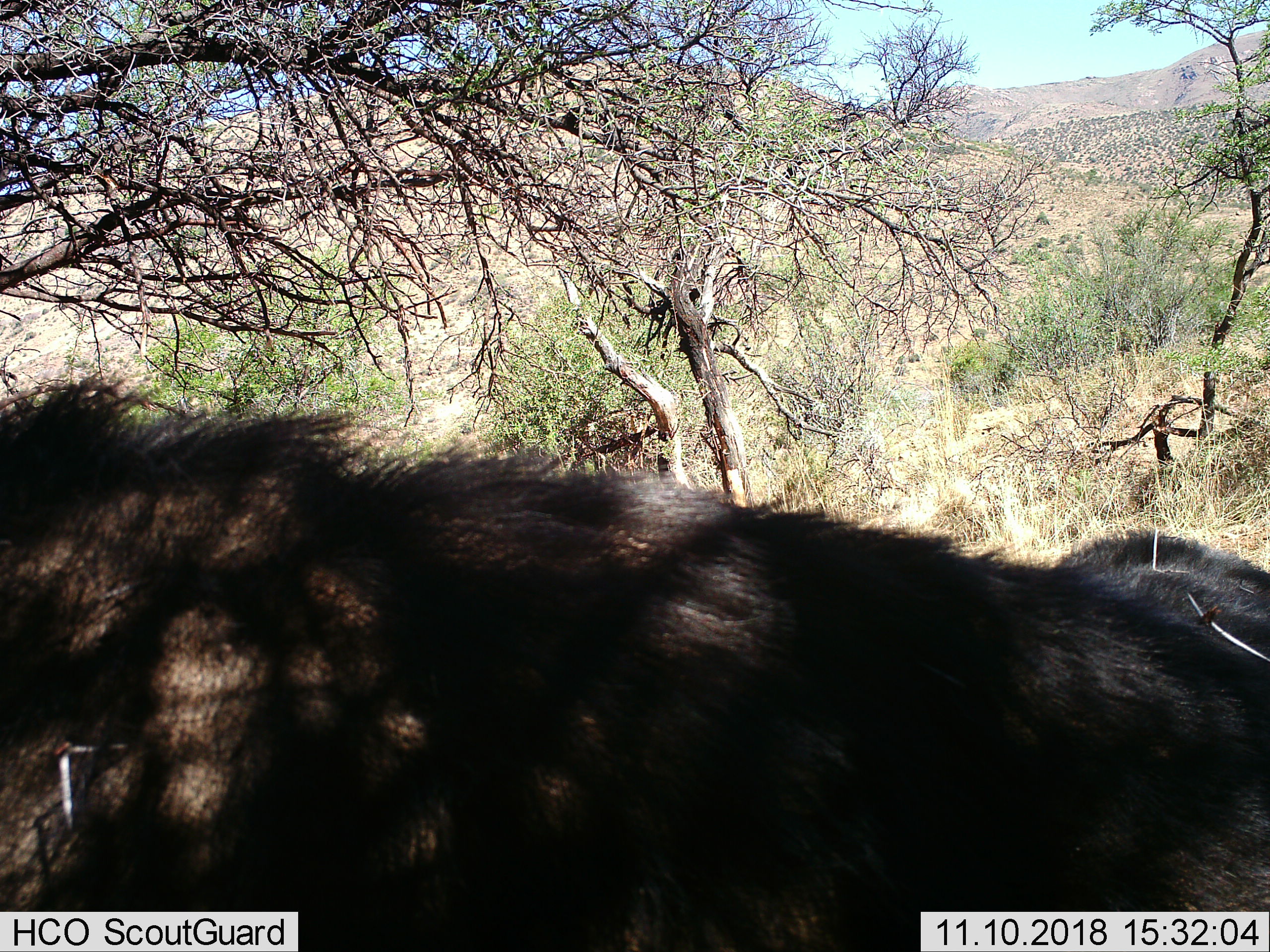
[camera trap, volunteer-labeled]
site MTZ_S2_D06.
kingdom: Animalia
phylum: Chordata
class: Mammalia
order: Artiodactyla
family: Bovidae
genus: Syncerus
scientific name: Syncerus caffer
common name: african buffalo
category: buffalo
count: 1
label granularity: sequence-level